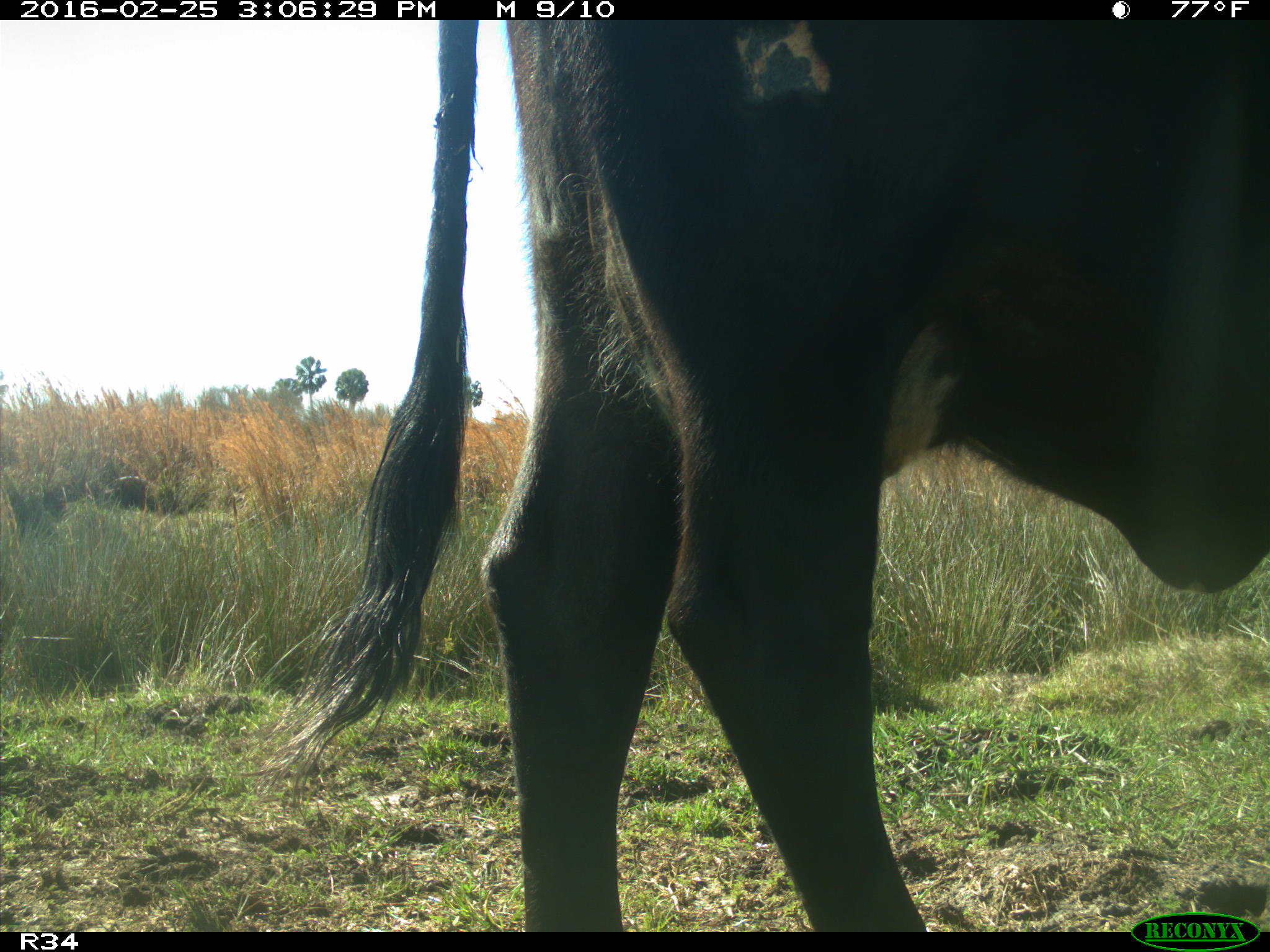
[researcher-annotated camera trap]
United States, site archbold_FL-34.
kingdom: Animalia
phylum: Chordata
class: Mammalia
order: Artiodactyla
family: Bovidae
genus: Bos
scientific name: Bos taurus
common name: domestic cow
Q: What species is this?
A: Bos taurus (domestic cow).